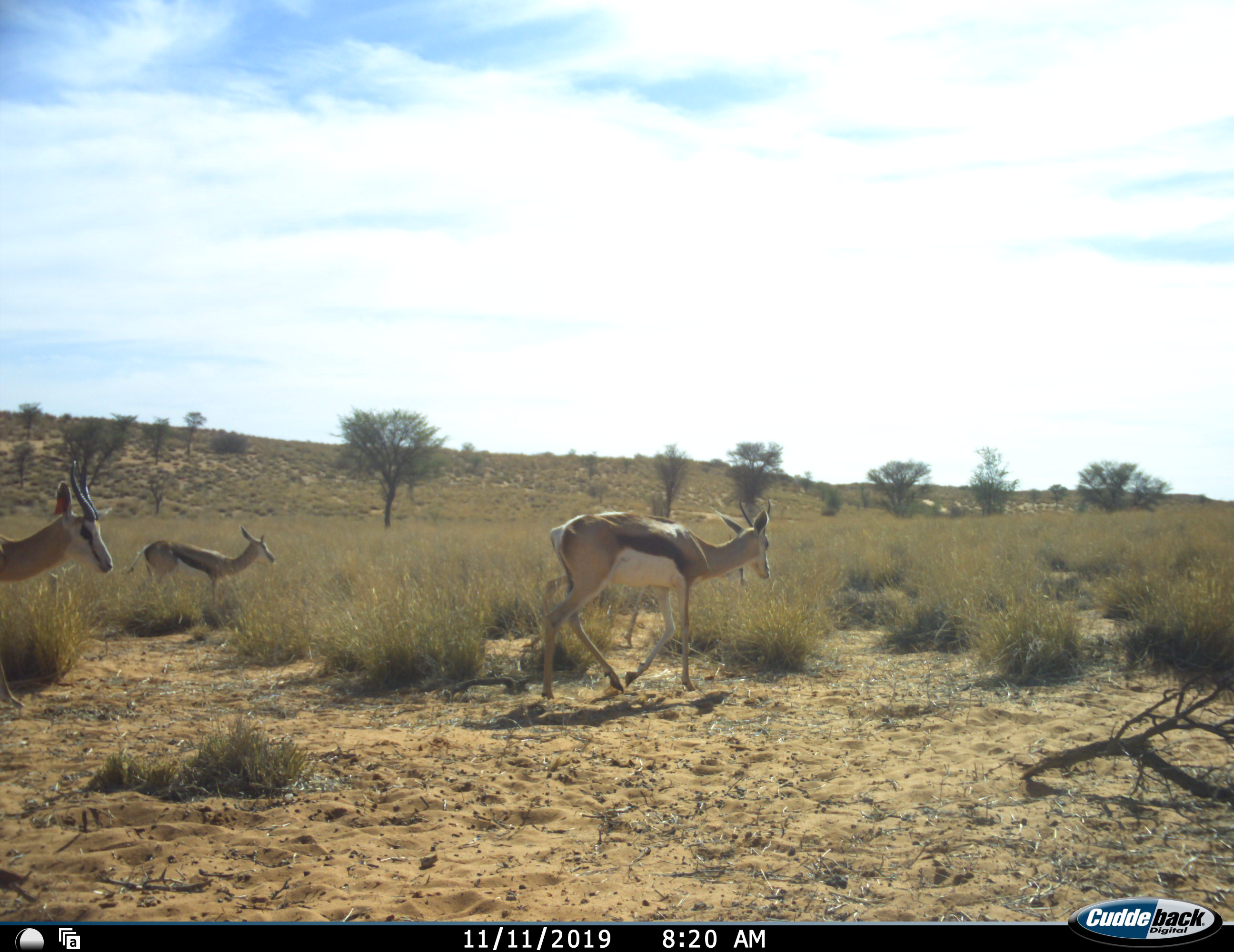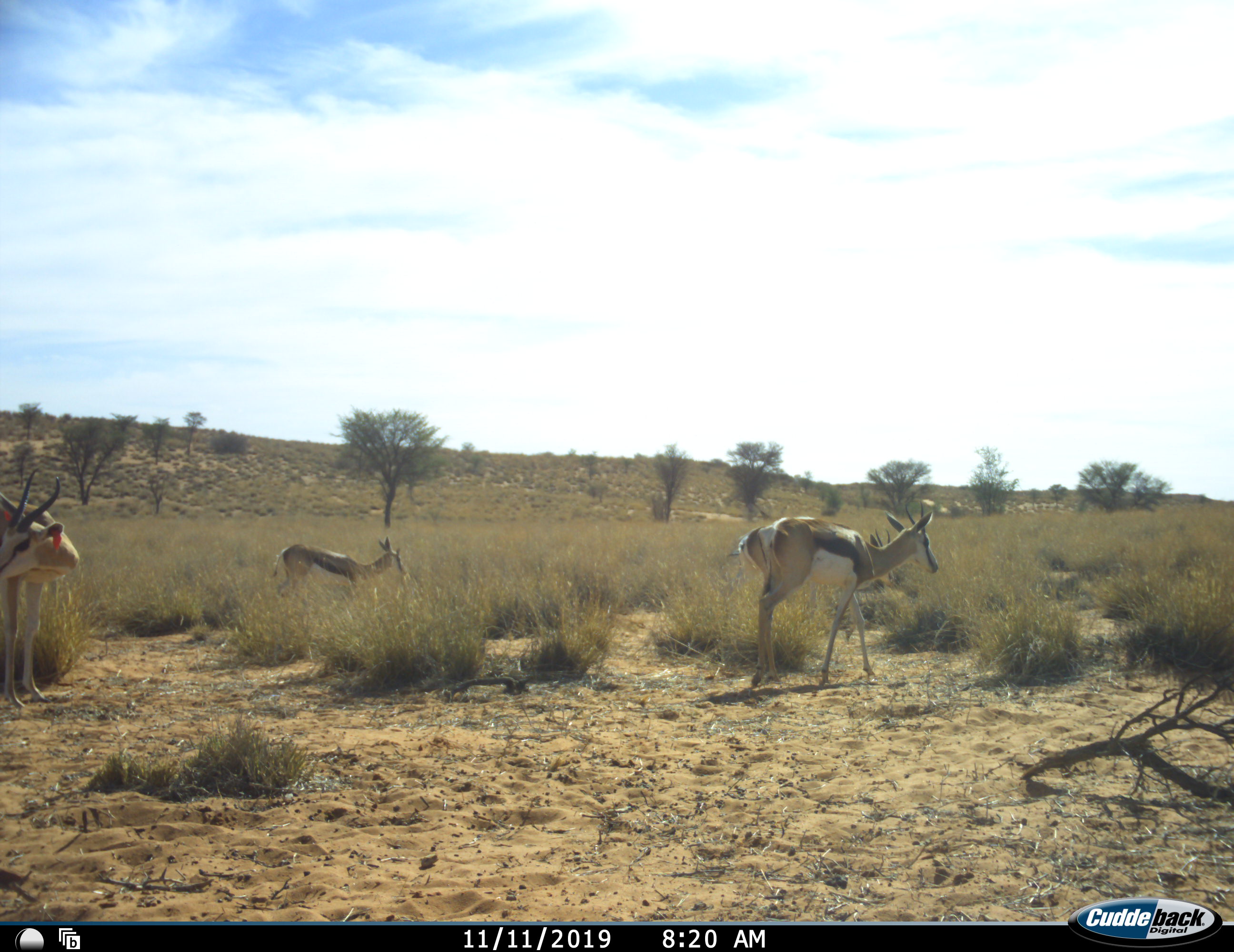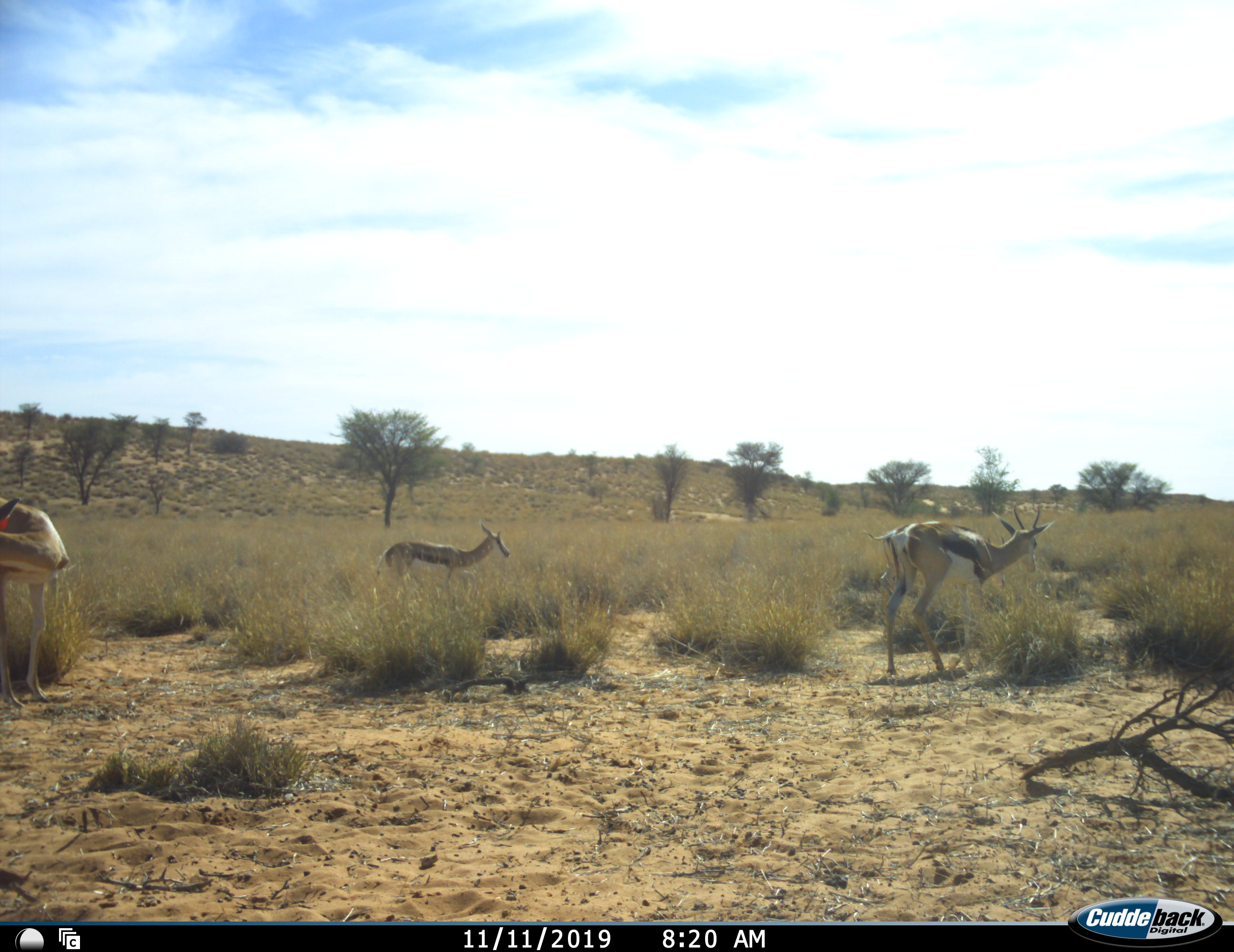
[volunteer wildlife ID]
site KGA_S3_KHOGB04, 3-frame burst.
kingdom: Animalia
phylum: Chordata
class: Mammalia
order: Artiodactyla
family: Bovidae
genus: Antidorcas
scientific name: Antidorcas marsupialis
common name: springbok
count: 3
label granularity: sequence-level